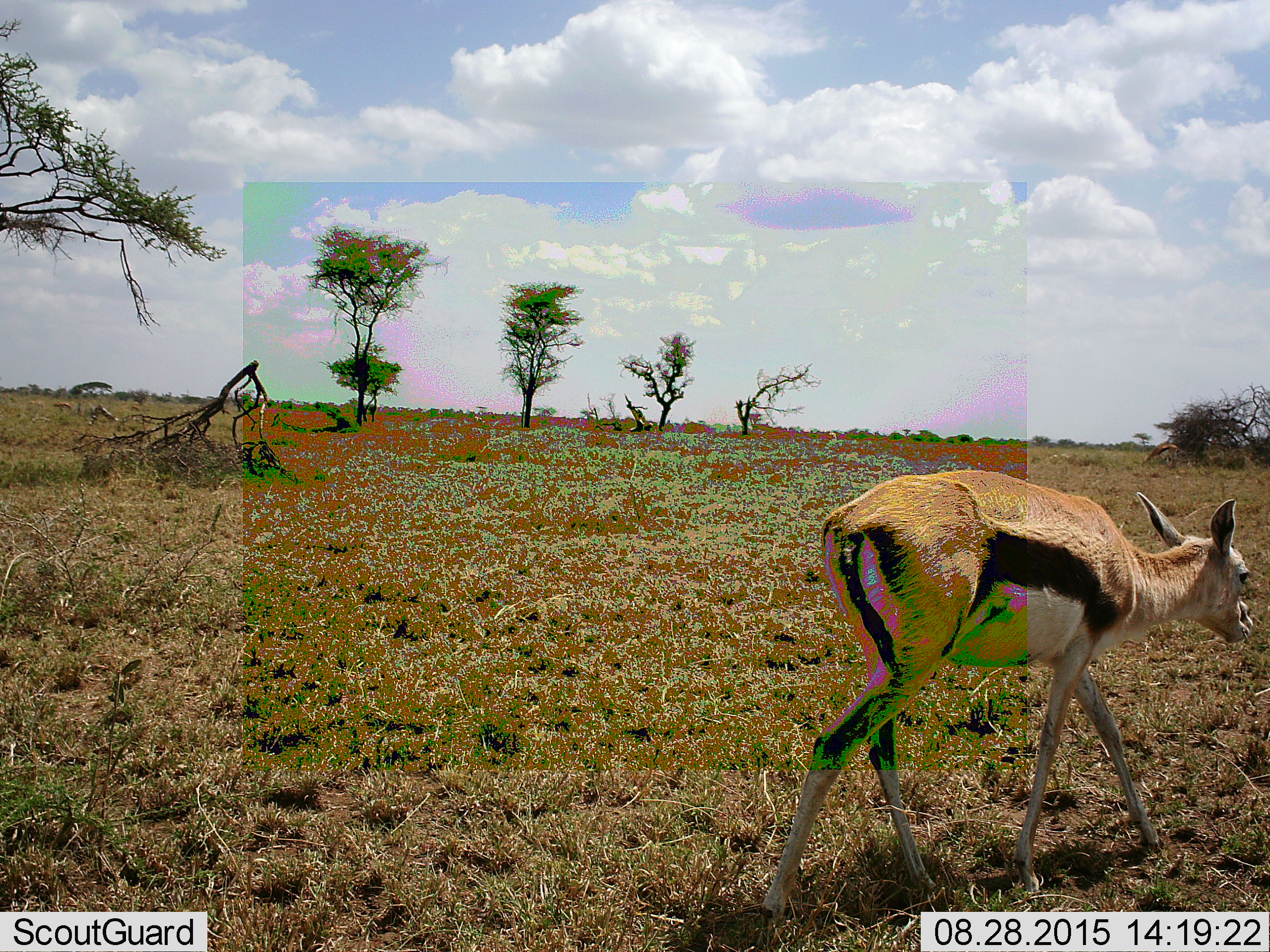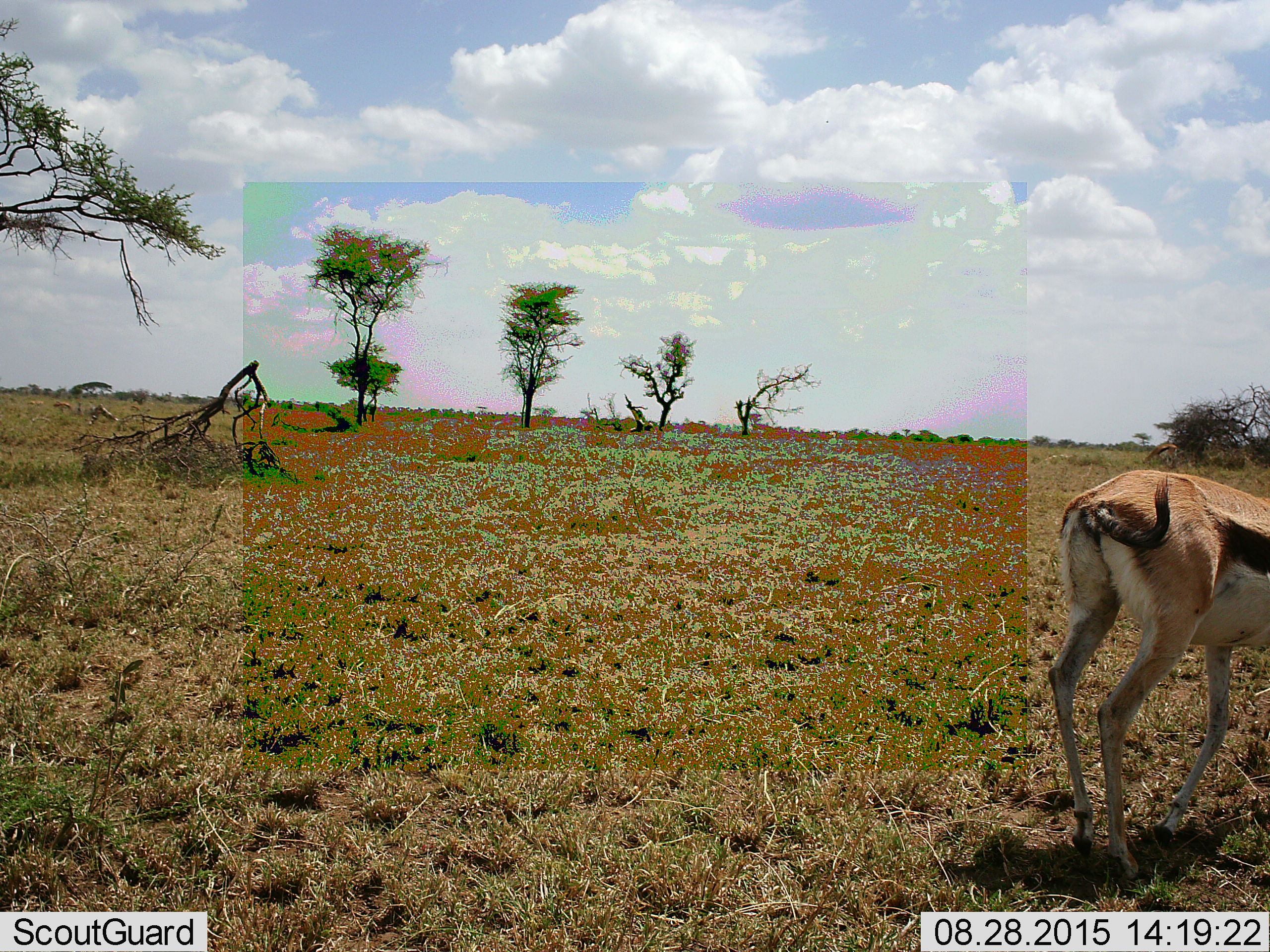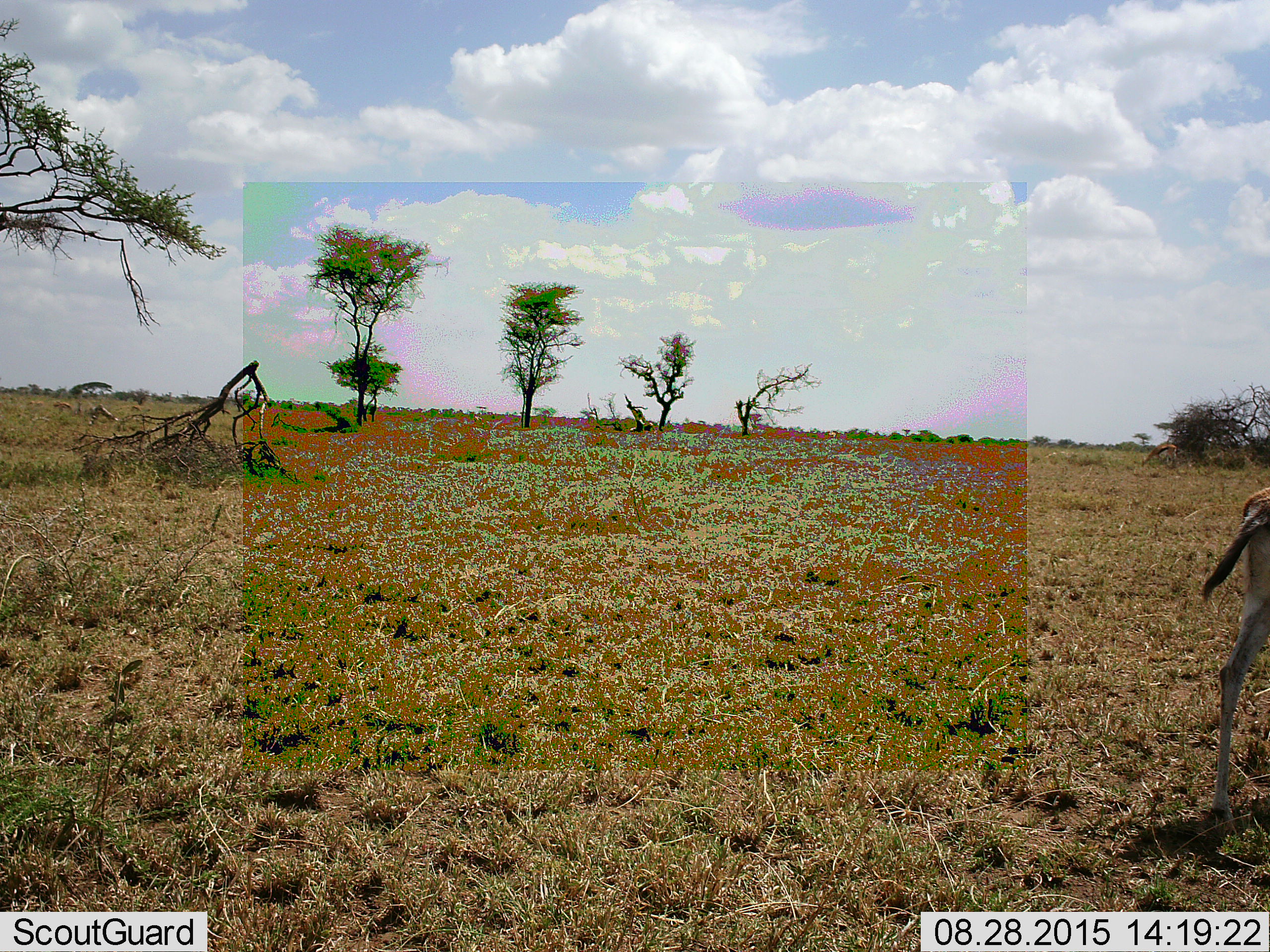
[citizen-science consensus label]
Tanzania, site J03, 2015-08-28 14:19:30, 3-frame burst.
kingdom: Animalia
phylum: Chordata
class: Mammalia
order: Artiodactyla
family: Bovidae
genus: Eudorcas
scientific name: Eudorcas thomsonii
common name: thomson's gazelle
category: gazellethomsons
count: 1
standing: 10%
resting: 0%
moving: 100%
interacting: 0%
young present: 10%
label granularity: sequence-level